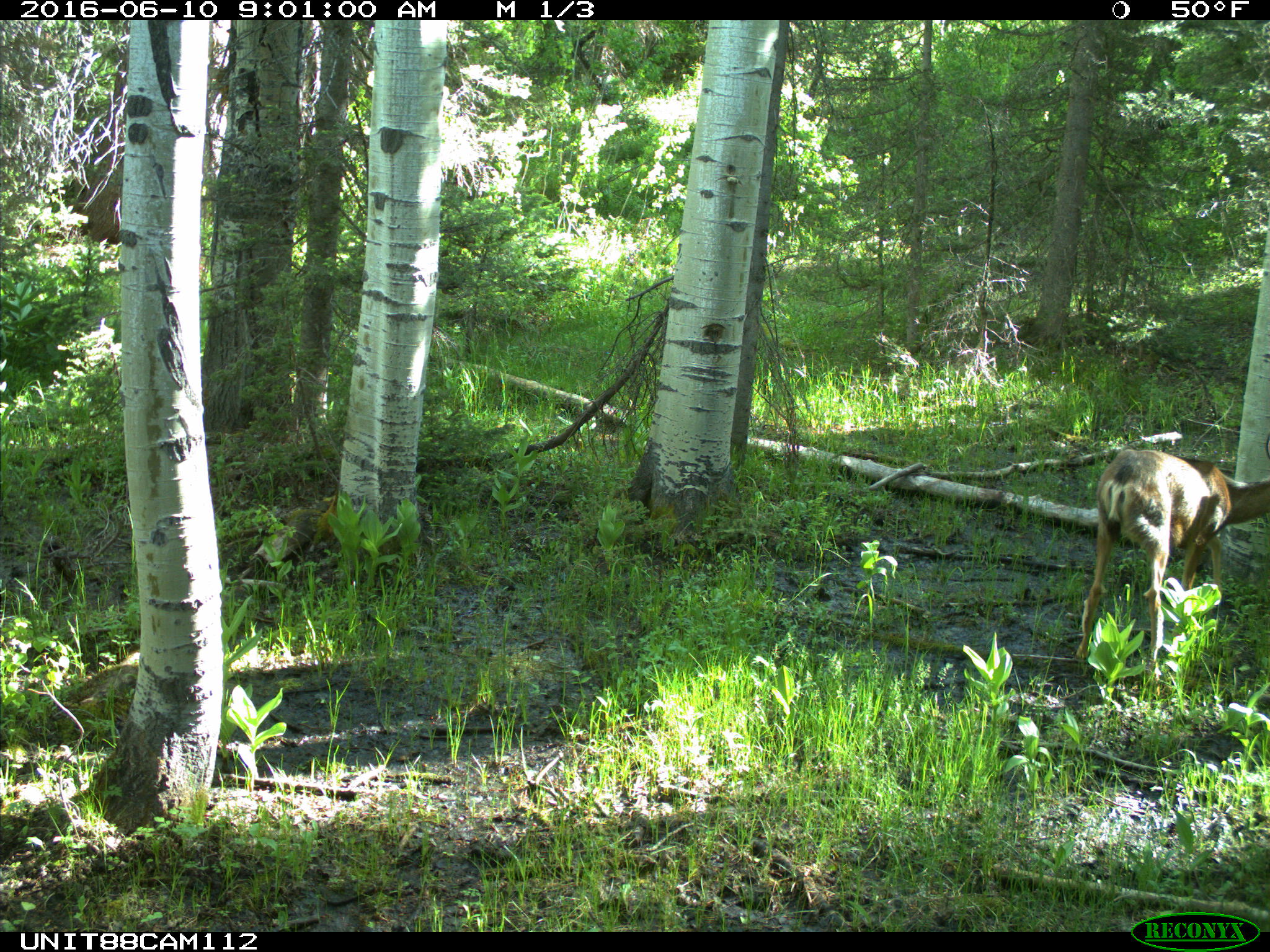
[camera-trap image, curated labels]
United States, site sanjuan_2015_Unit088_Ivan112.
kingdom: Animalia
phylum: Chordata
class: Mammalia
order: Artiodactyla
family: Cervidae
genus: Odocoileus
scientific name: Odocoileus hemionus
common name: mule deer